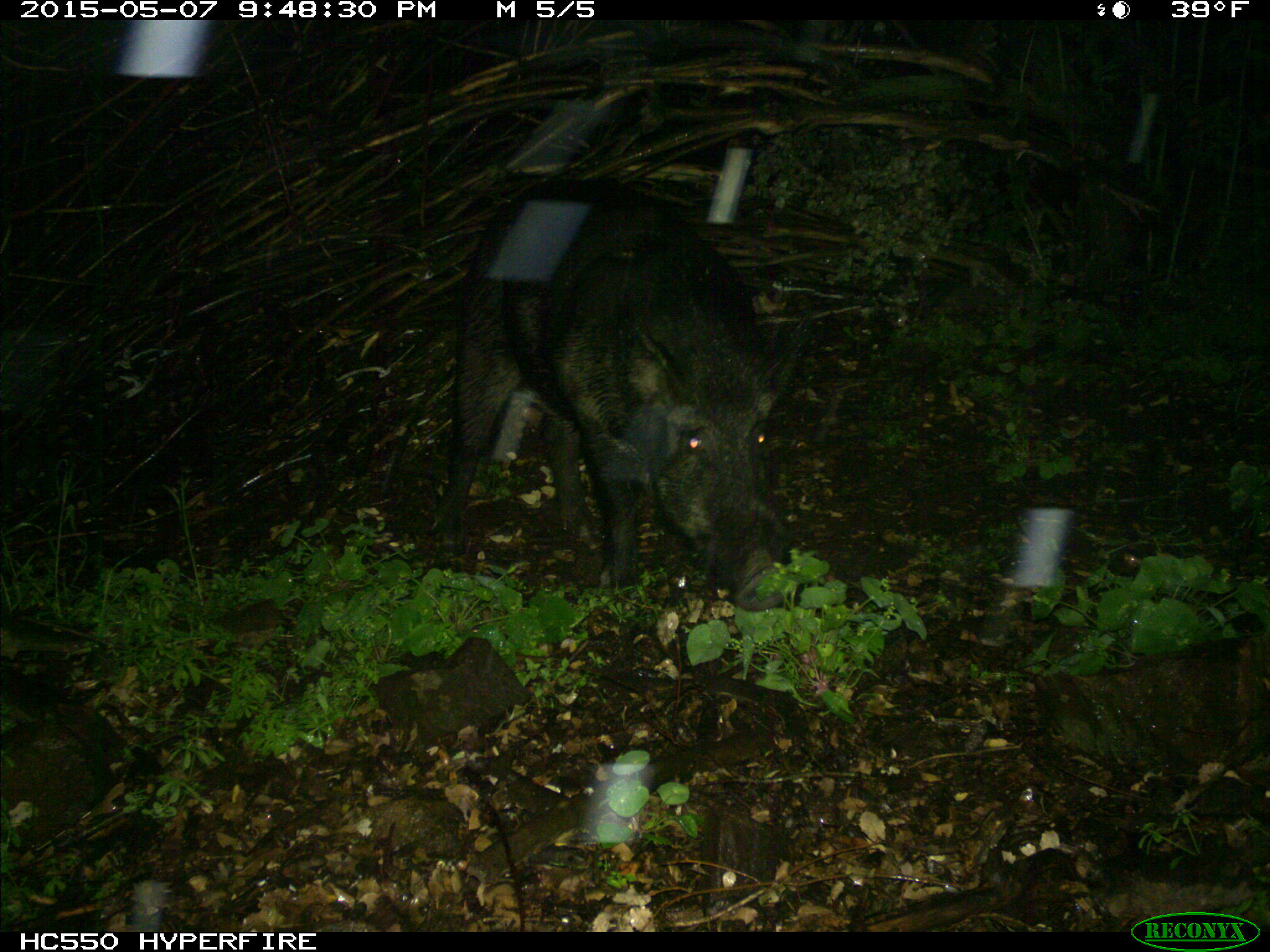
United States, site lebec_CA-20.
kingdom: Animalia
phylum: Chordata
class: Mammalia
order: Artiodactyla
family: Suidae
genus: Sus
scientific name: Sus scrofa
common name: wild boar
Sus scrofa (wild boar).